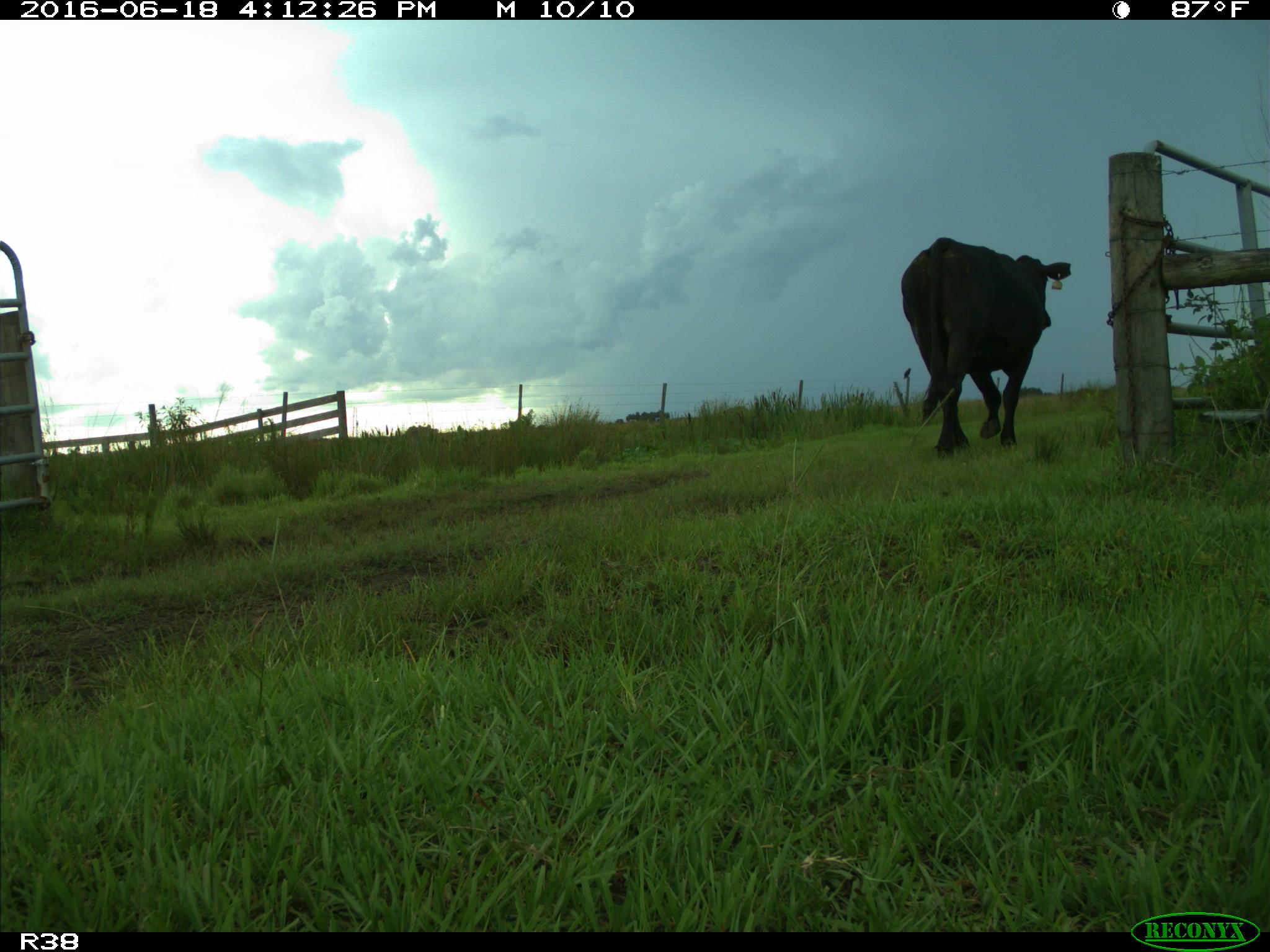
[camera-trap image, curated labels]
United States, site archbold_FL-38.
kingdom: Animalia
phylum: Chordata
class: Mammalia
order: Artiodactyla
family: Bovidae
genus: Bos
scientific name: Bos taurus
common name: domestic cow